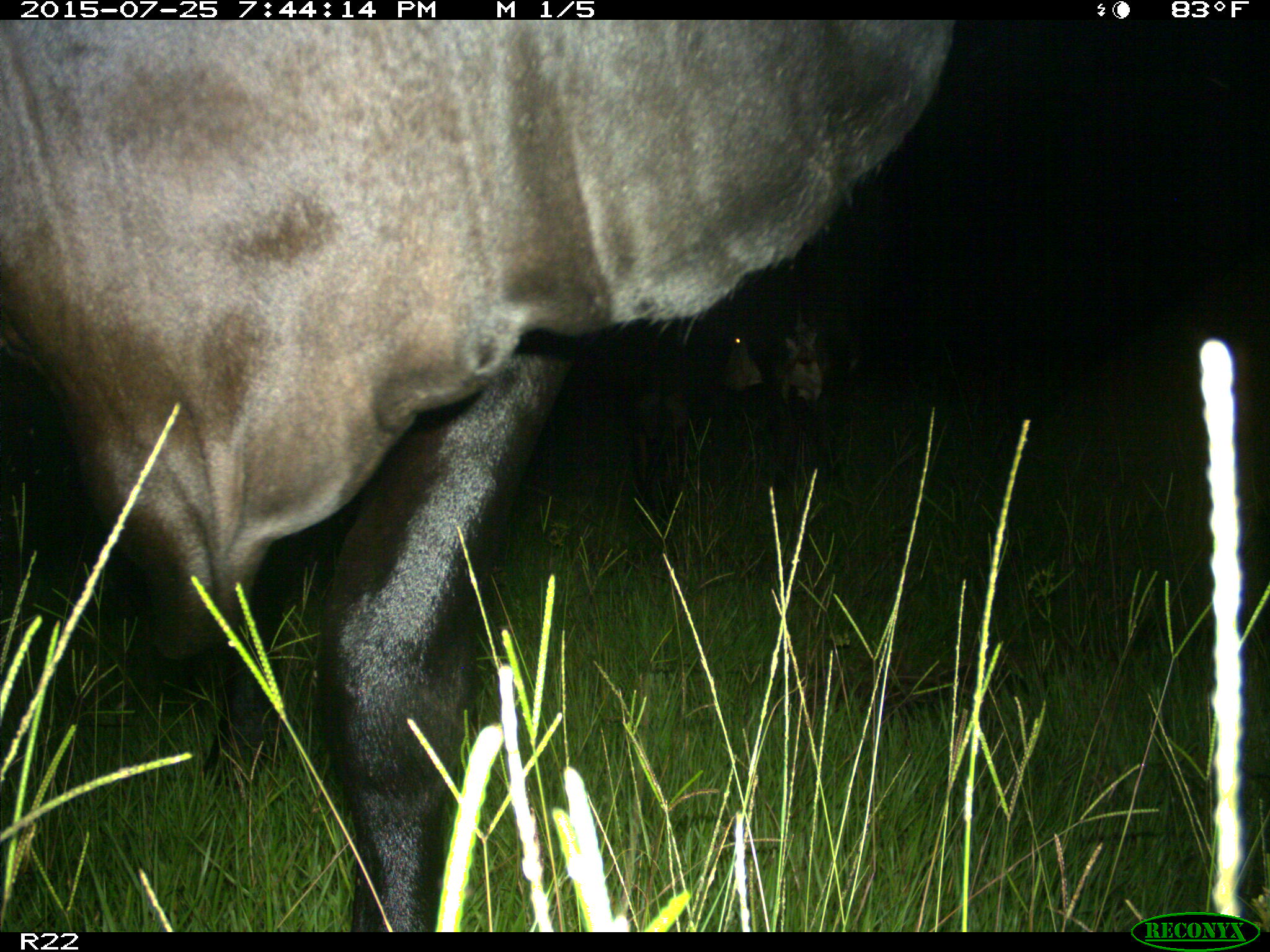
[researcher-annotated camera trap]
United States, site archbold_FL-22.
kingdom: Animalia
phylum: Chordata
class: Mammalia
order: Artiodactyla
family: Bovidae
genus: Bos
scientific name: Bos taurus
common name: domestic cow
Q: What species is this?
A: Bos taurus (domestic cow).